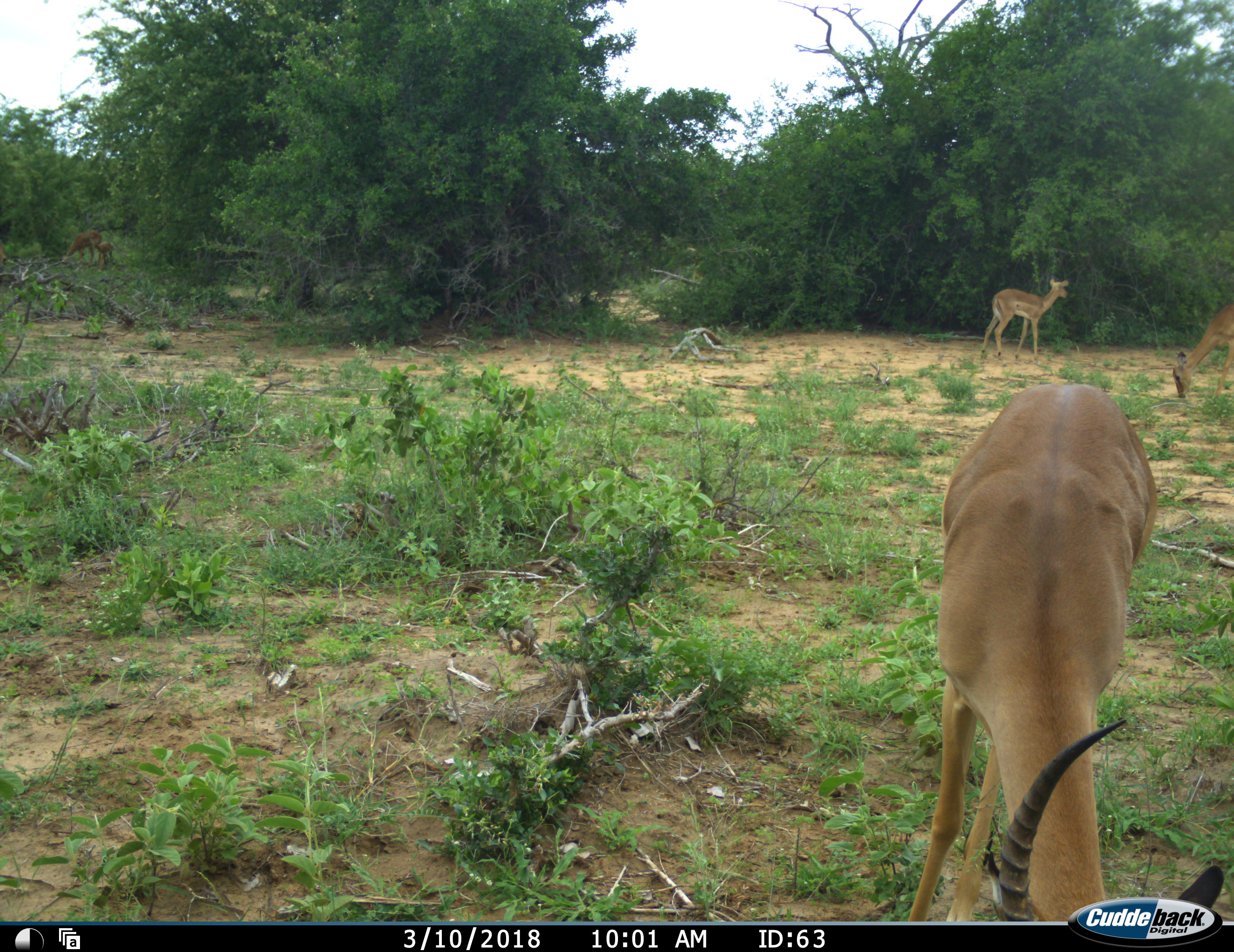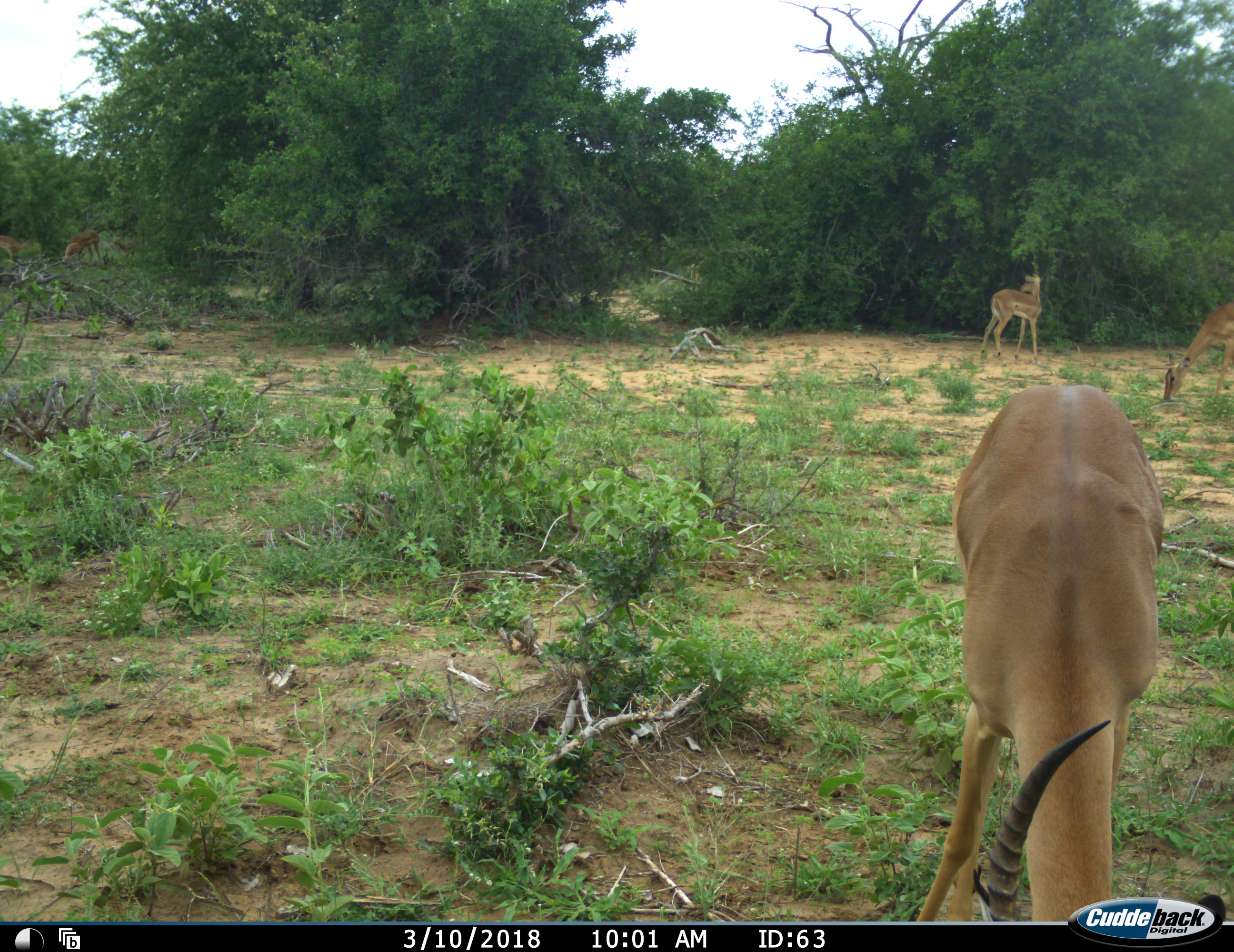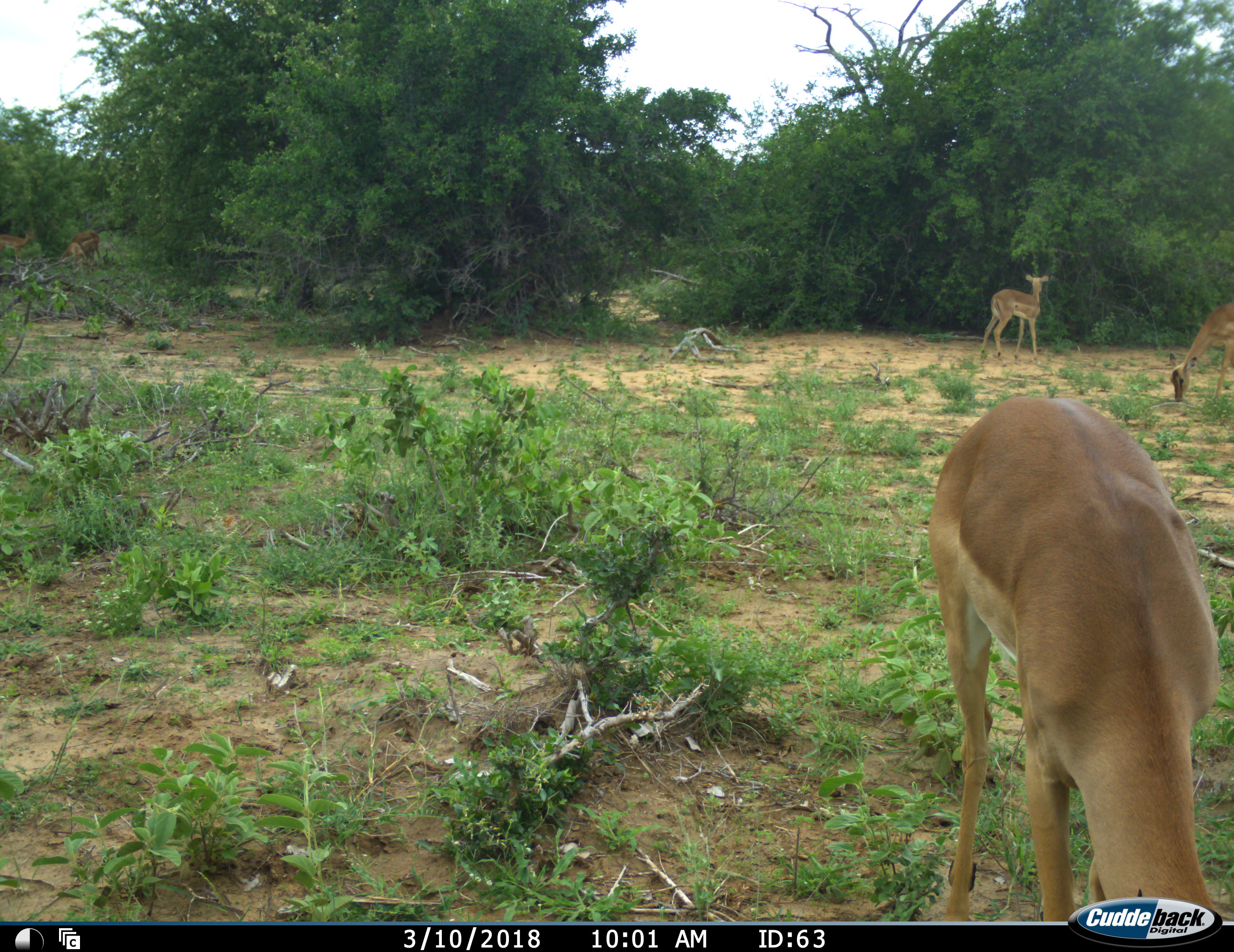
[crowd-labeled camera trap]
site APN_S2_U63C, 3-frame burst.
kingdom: Animalia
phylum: Chordata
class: Mammalia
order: Artiodactyla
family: Bovidae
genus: Aepyceros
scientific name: Aepyceros melampus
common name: impala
Impala (Aepyceros melampus), count 3. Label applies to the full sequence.